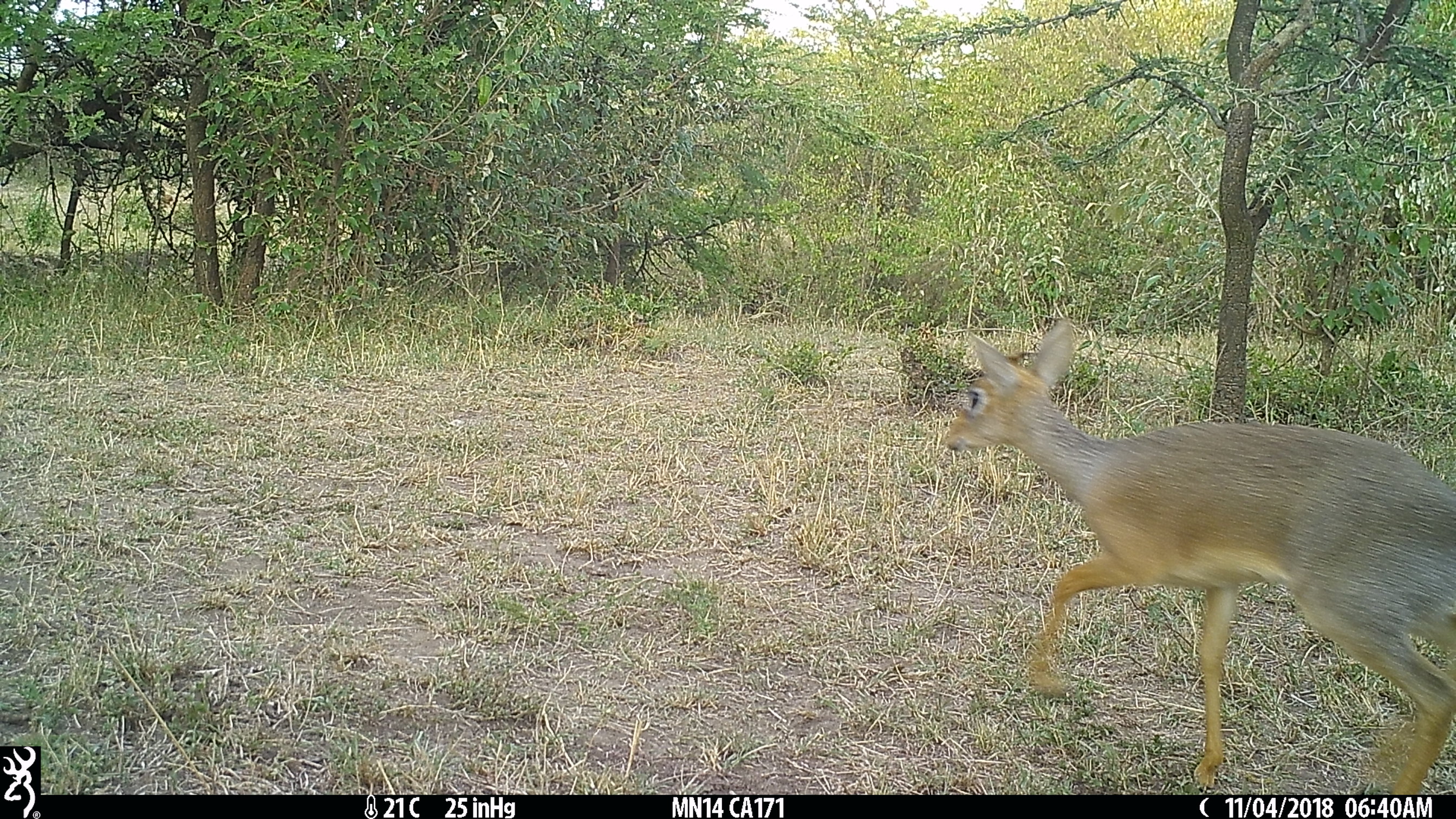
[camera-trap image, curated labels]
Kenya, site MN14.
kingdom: Animalia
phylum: Chordata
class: Mammalia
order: Artiodactyla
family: Bovidae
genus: Madoqua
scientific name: Madoqua kirkii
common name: kirk's dik-dik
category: dikdik